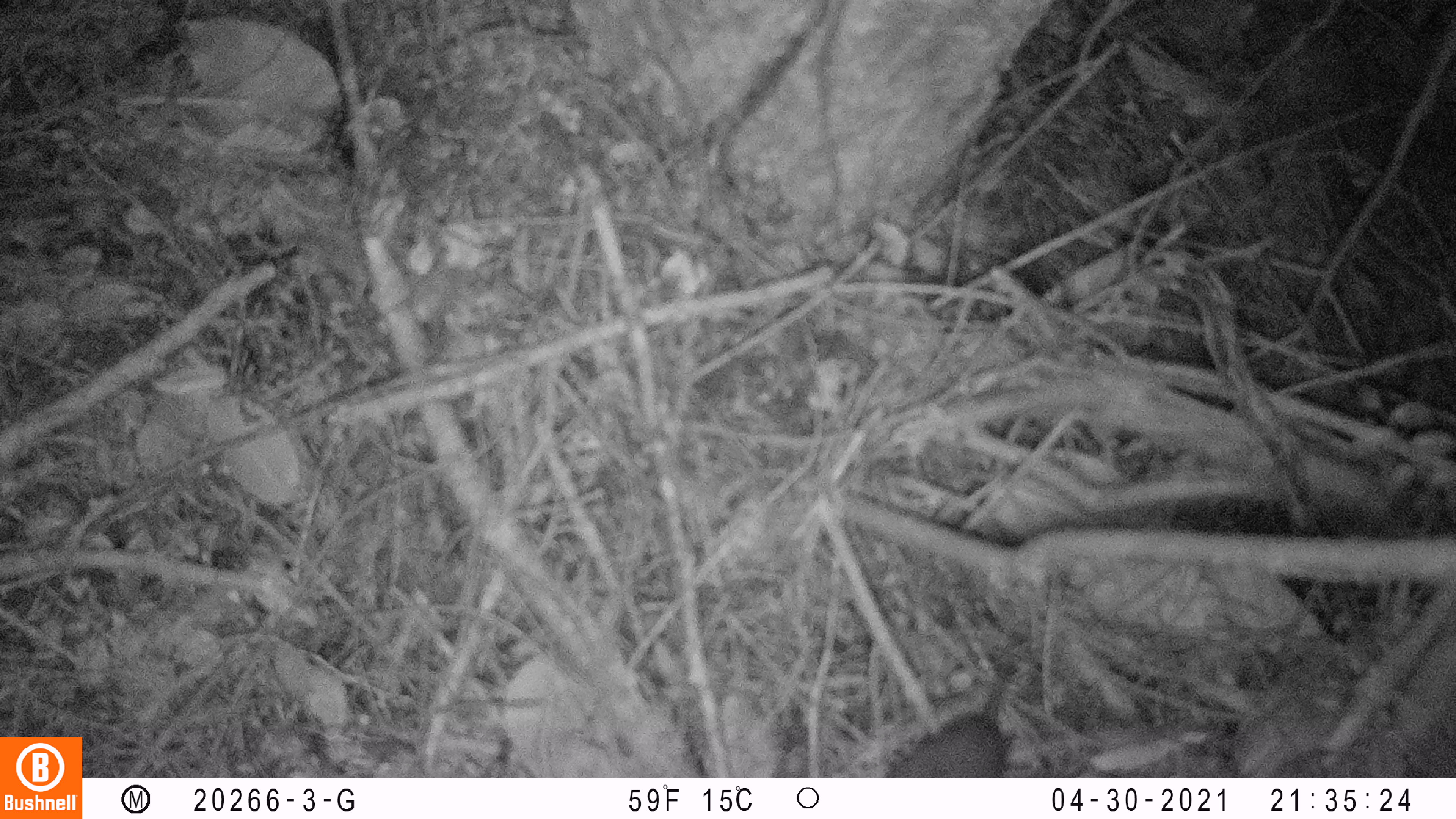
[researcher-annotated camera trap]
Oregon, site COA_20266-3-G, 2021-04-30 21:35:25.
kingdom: Animalia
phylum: Chordata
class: Mammalia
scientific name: Mammalia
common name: small mammal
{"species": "small mammal (Mammalia)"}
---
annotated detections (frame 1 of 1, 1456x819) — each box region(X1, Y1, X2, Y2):
small mammal: region(859, 631, 1055, 776)